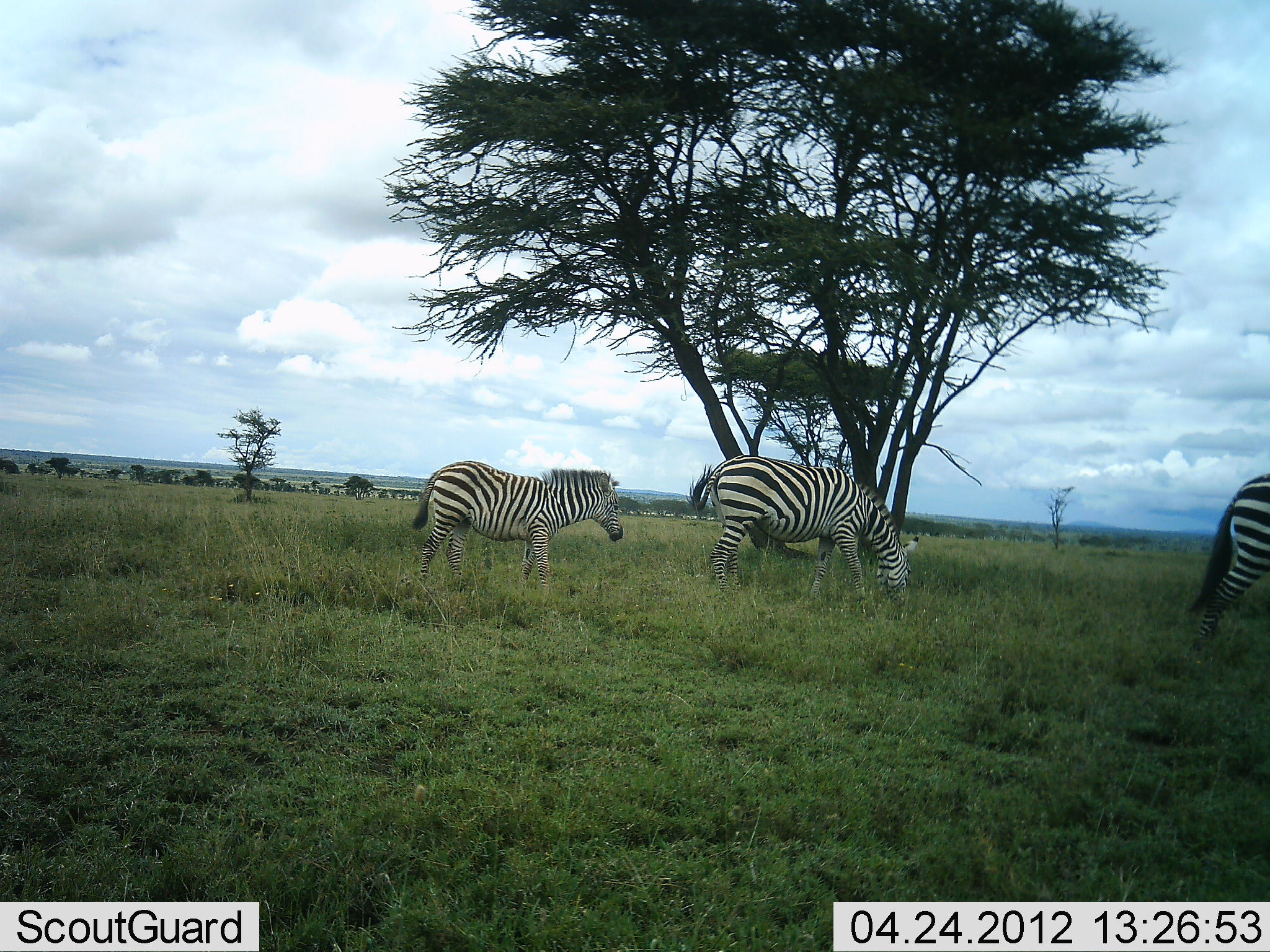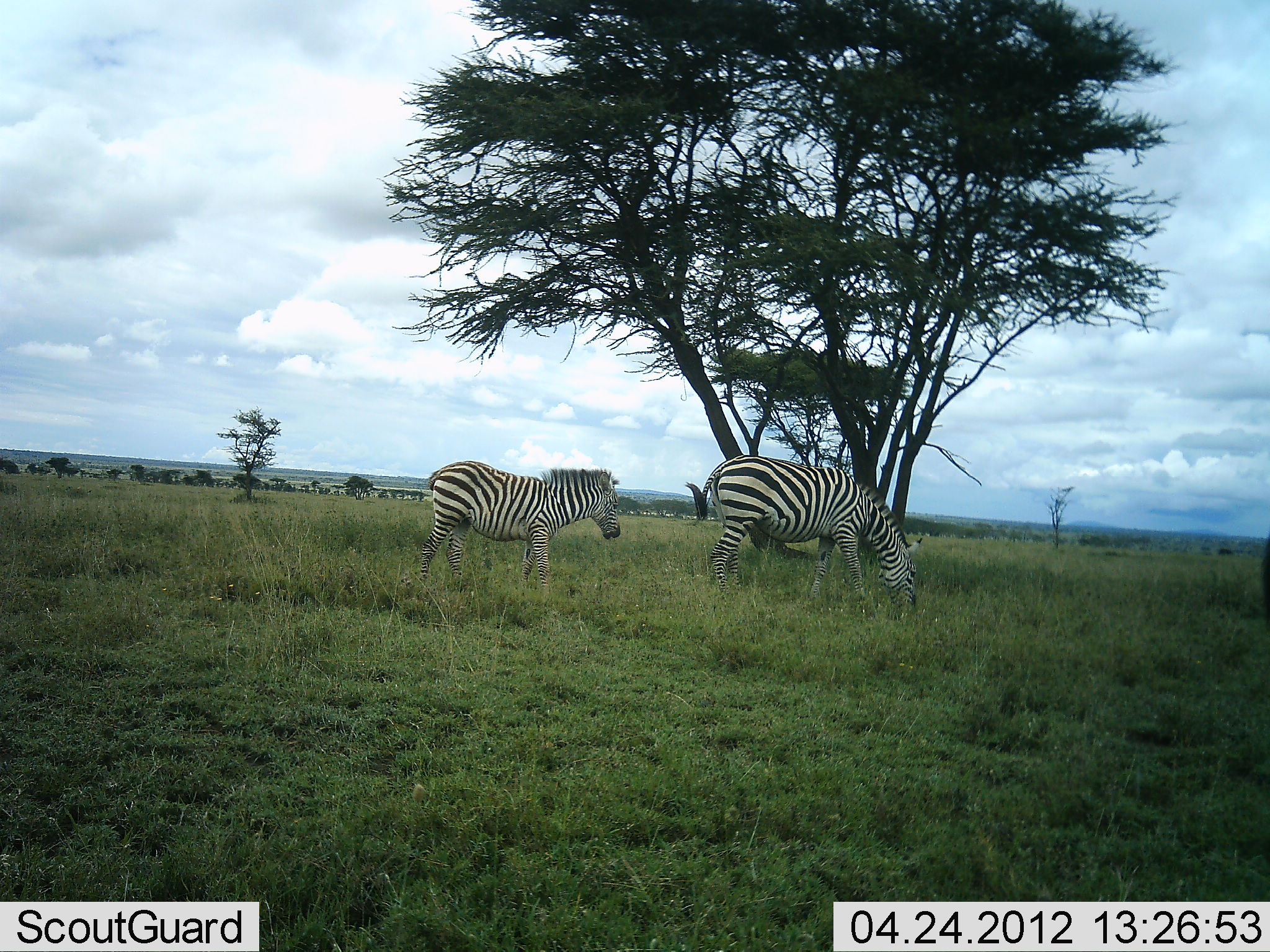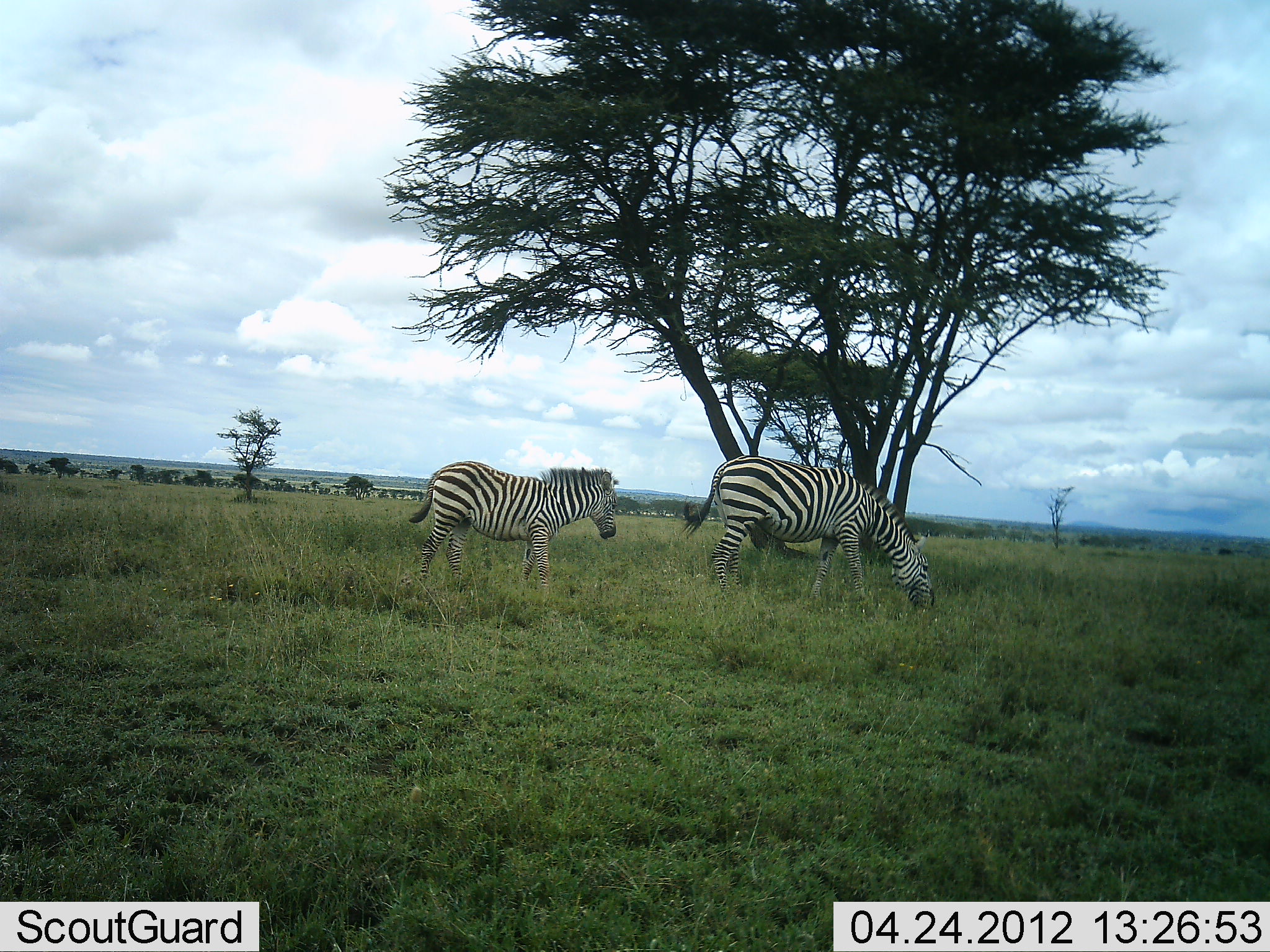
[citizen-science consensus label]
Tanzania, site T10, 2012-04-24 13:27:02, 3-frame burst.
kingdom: Animalia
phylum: Chordata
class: Mammalia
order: Perissodactyla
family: Equidae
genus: Equus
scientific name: Equus quagga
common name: plains zebra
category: zebra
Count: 3.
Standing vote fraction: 79%.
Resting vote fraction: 0%.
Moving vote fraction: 53%.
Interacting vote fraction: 0%.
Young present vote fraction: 3%.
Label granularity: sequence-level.